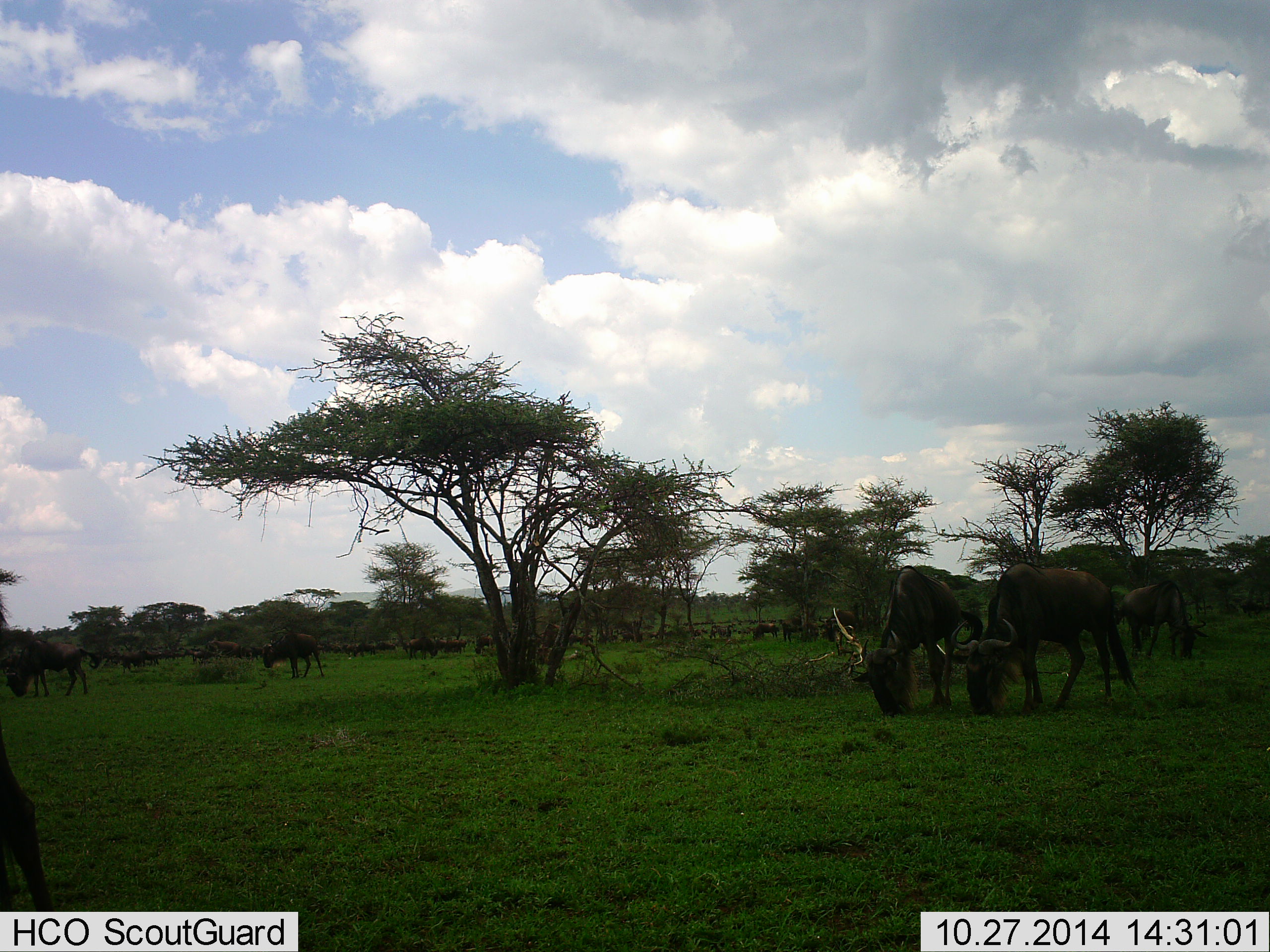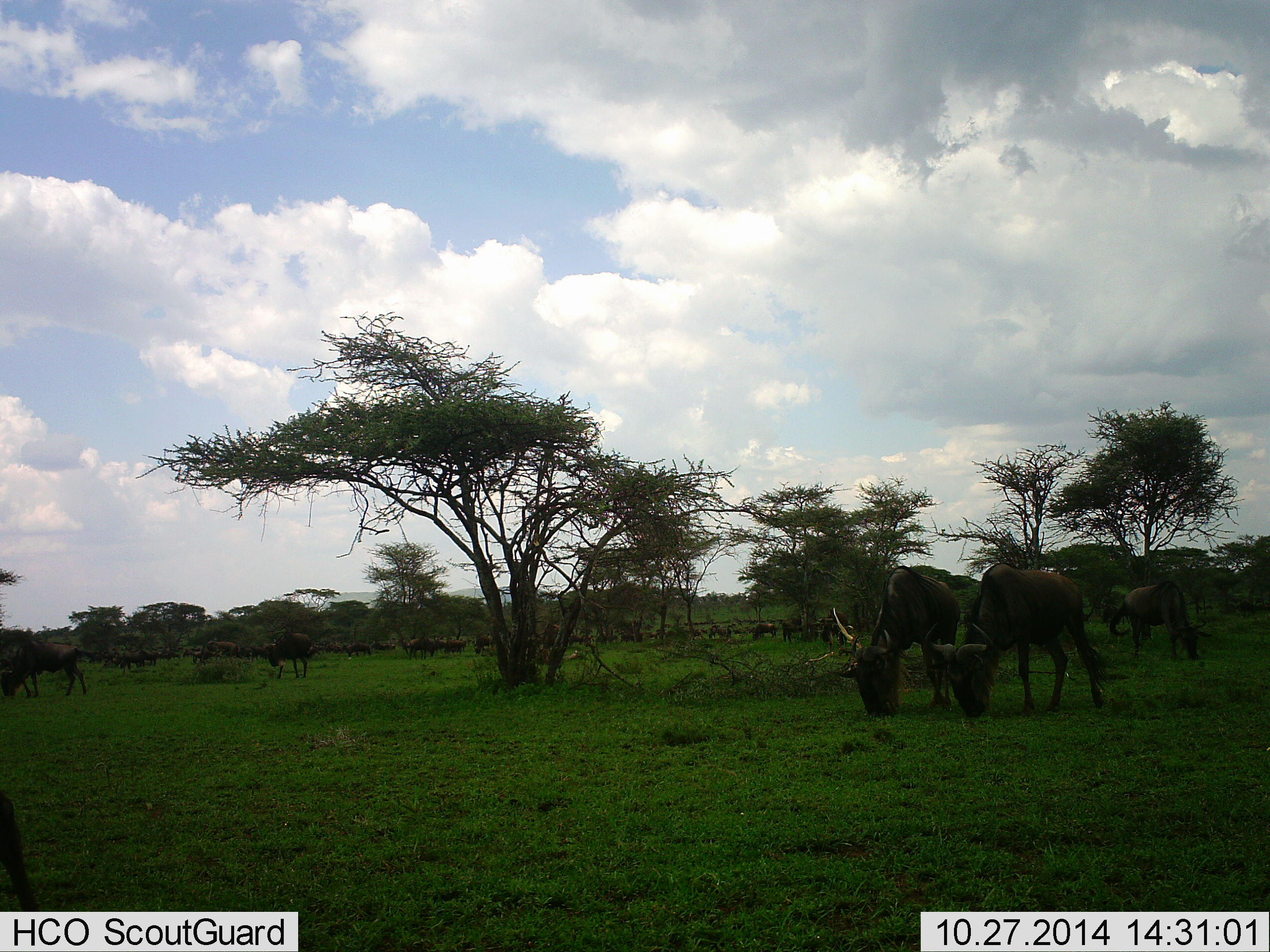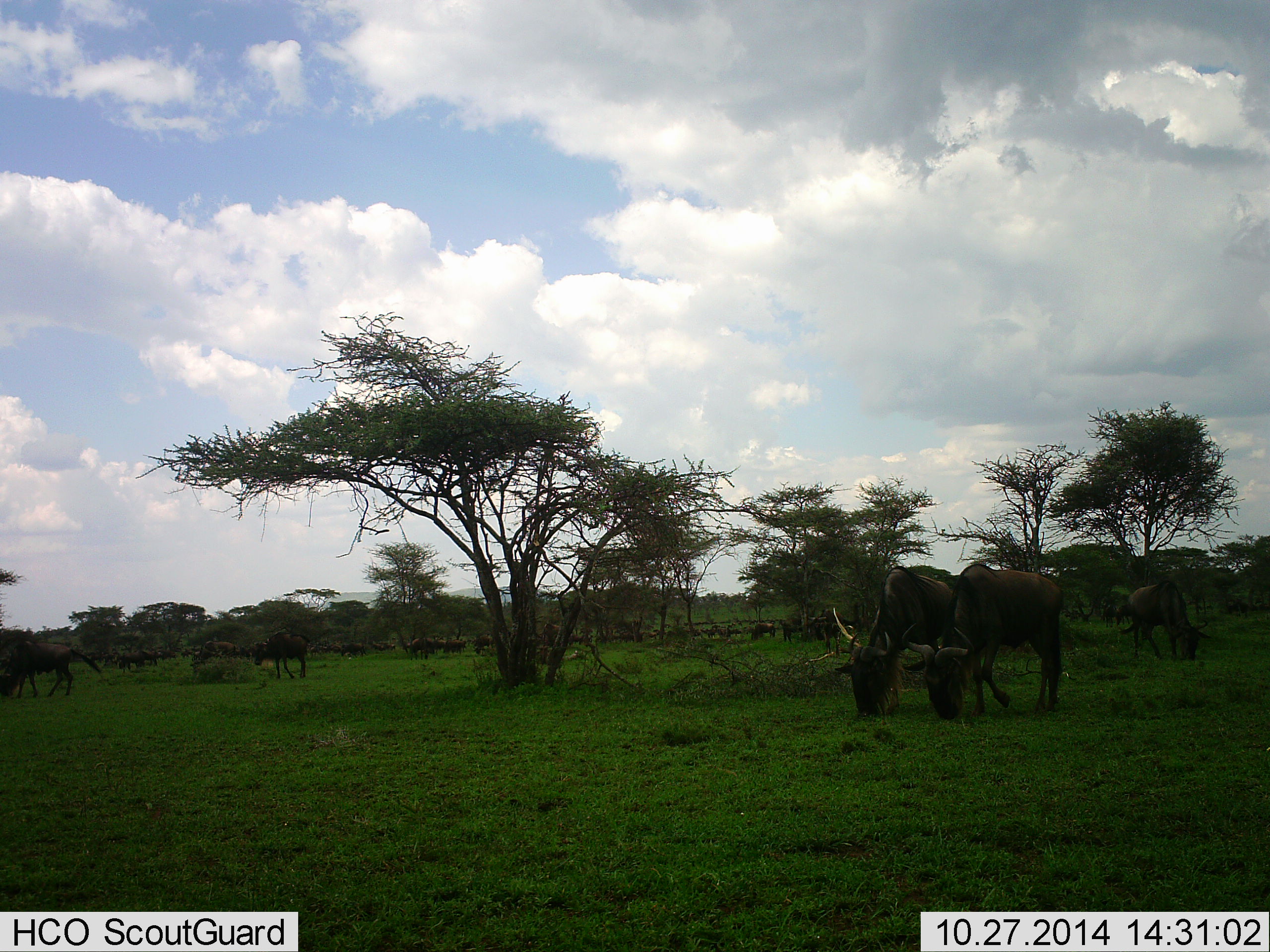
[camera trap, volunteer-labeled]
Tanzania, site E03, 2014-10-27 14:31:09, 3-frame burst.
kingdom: Animalia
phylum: Chordata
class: Mammalia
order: Artiodactyla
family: Bovidae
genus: Connochaetes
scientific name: Connochaetes taurinus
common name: blue wildebeest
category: wildebeest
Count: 11-50.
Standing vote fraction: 40%.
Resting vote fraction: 0%.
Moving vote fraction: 70%.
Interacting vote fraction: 10%.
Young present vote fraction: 0%.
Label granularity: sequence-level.